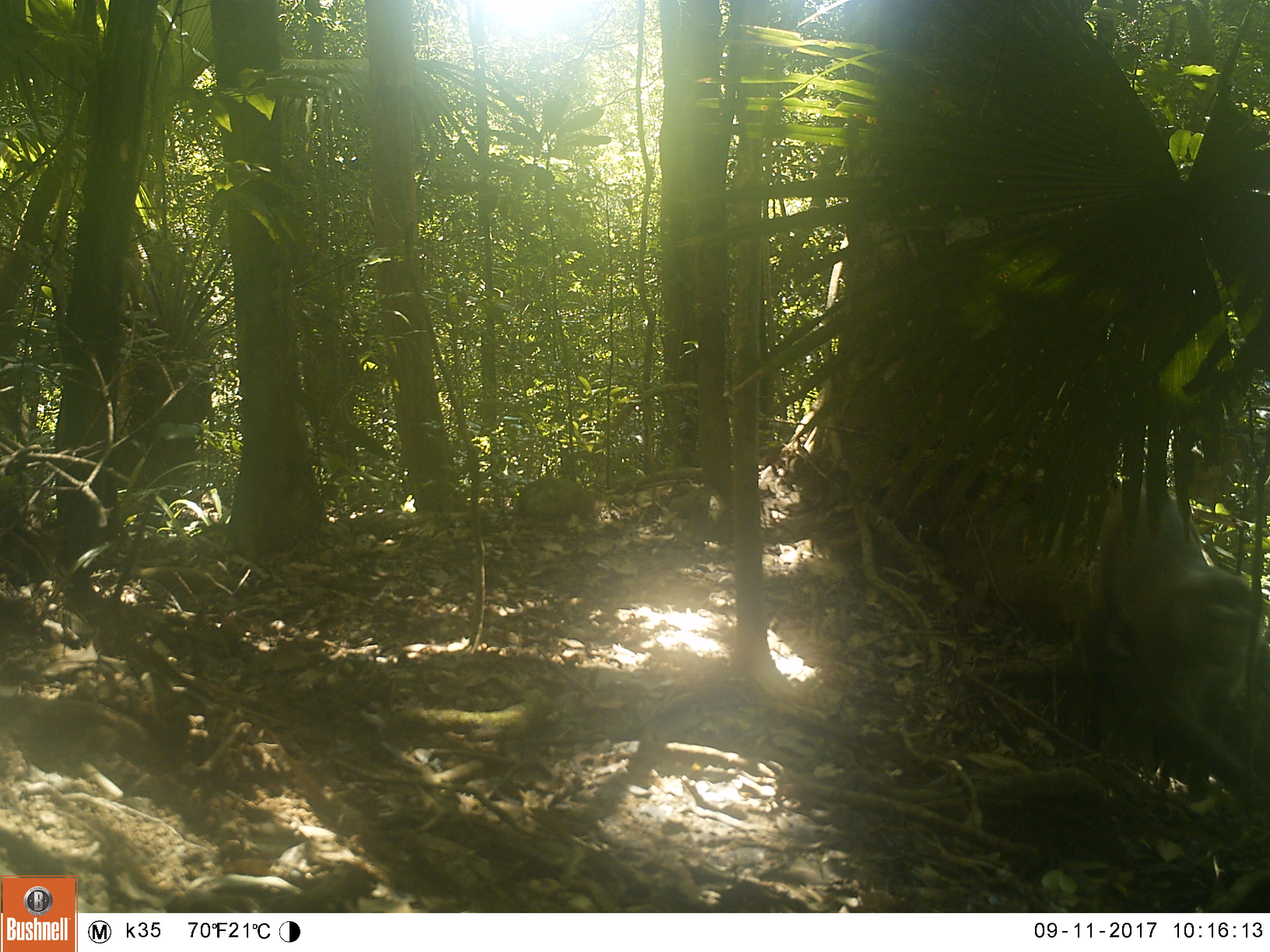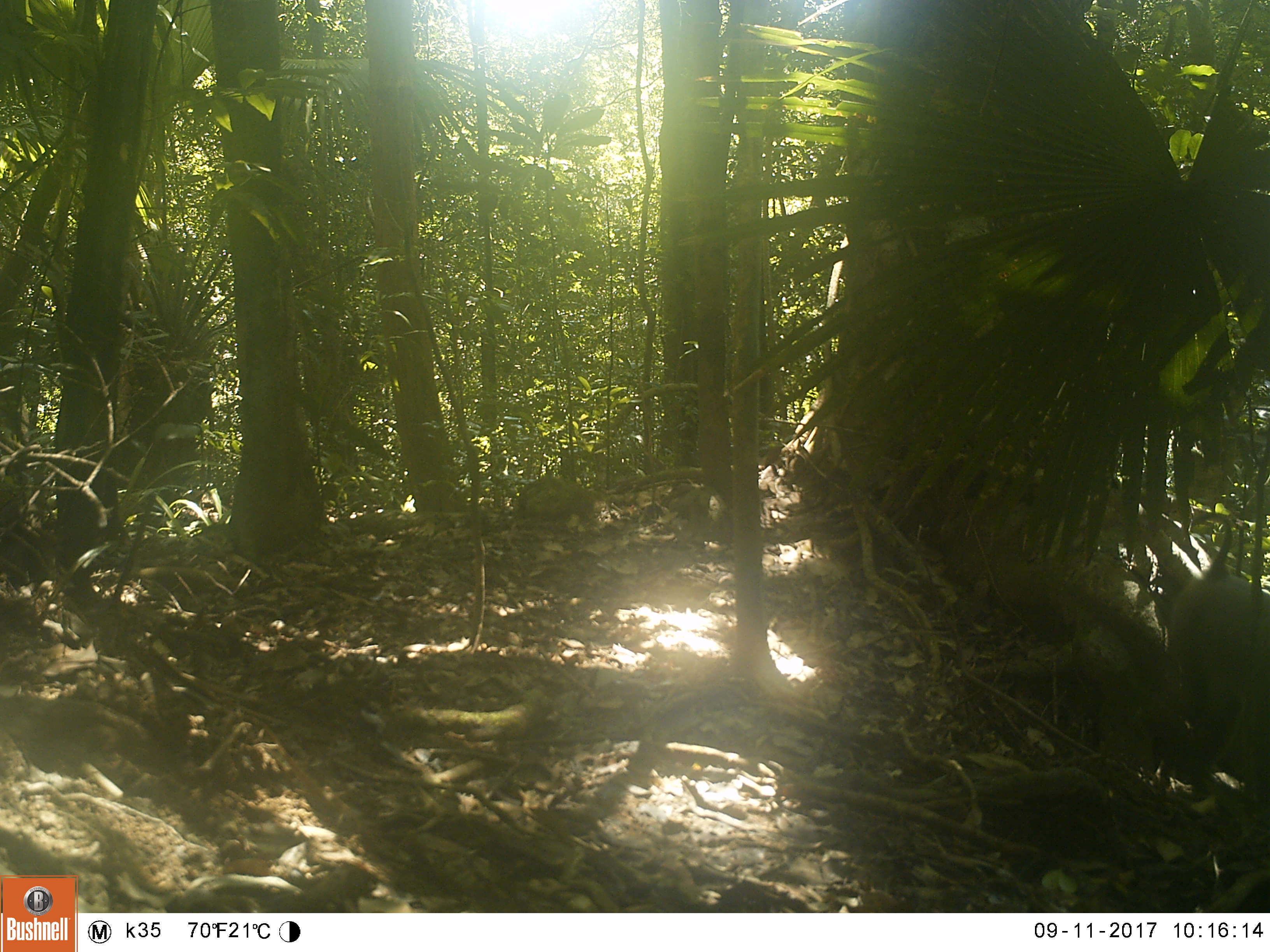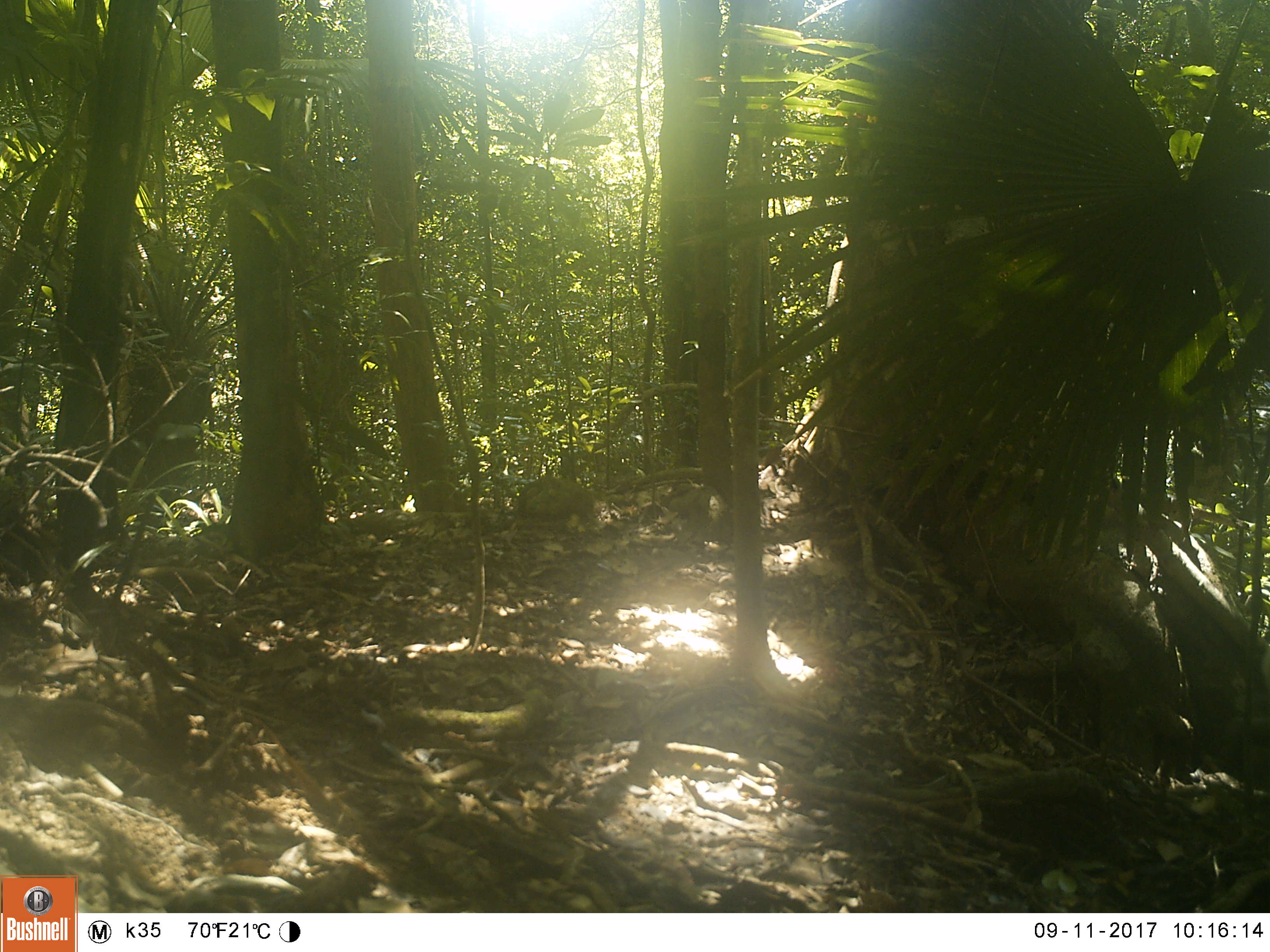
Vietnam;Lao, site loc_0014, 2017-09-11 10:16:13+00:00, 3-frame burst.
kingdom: Animalia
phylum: Chordata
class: Mammalia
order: Primates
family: Cercopithecidae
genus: Macaca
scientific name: Macaca nemestrina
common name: pig-tailed macaque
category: pig tailed macaque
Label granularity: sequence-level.